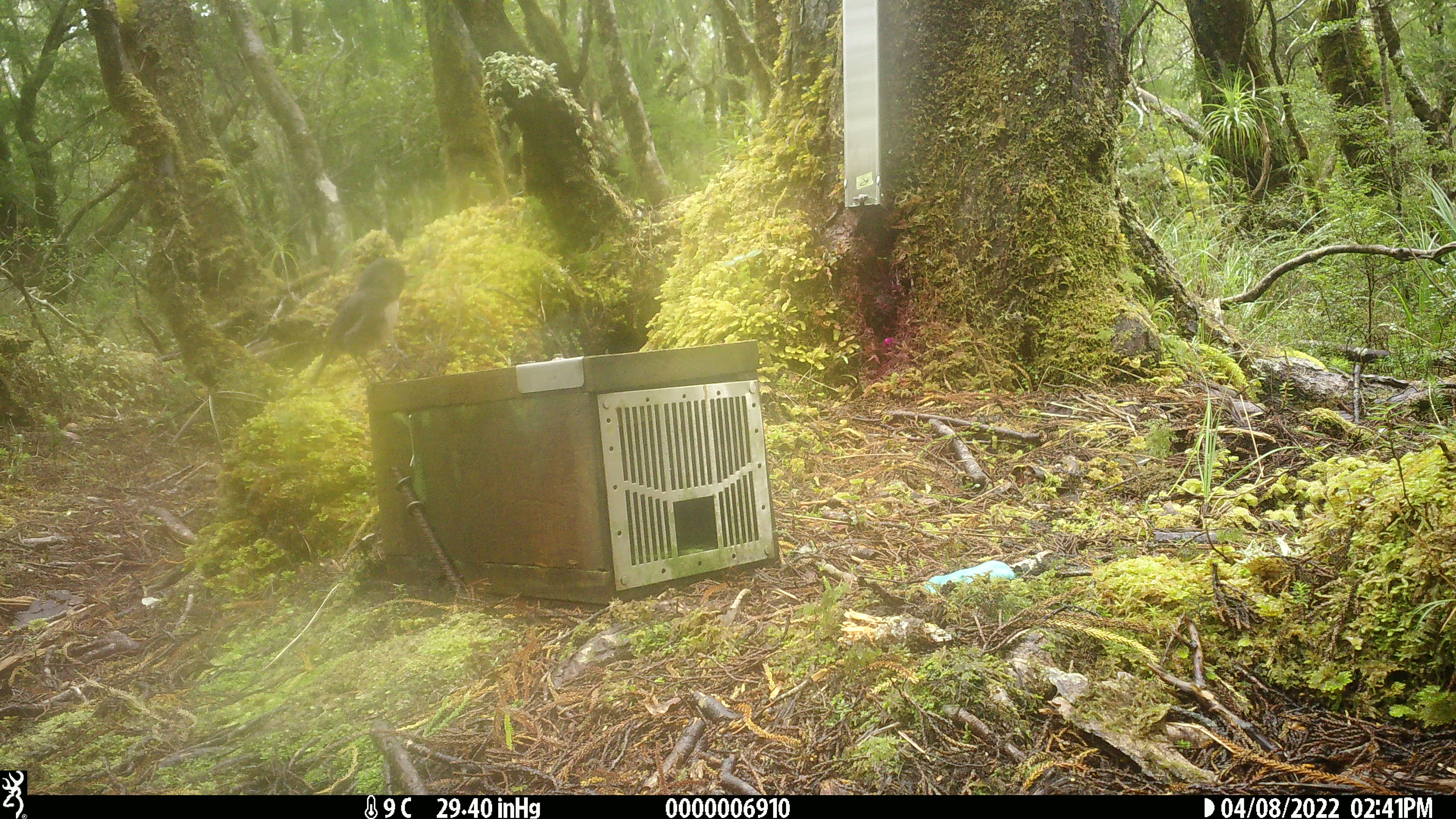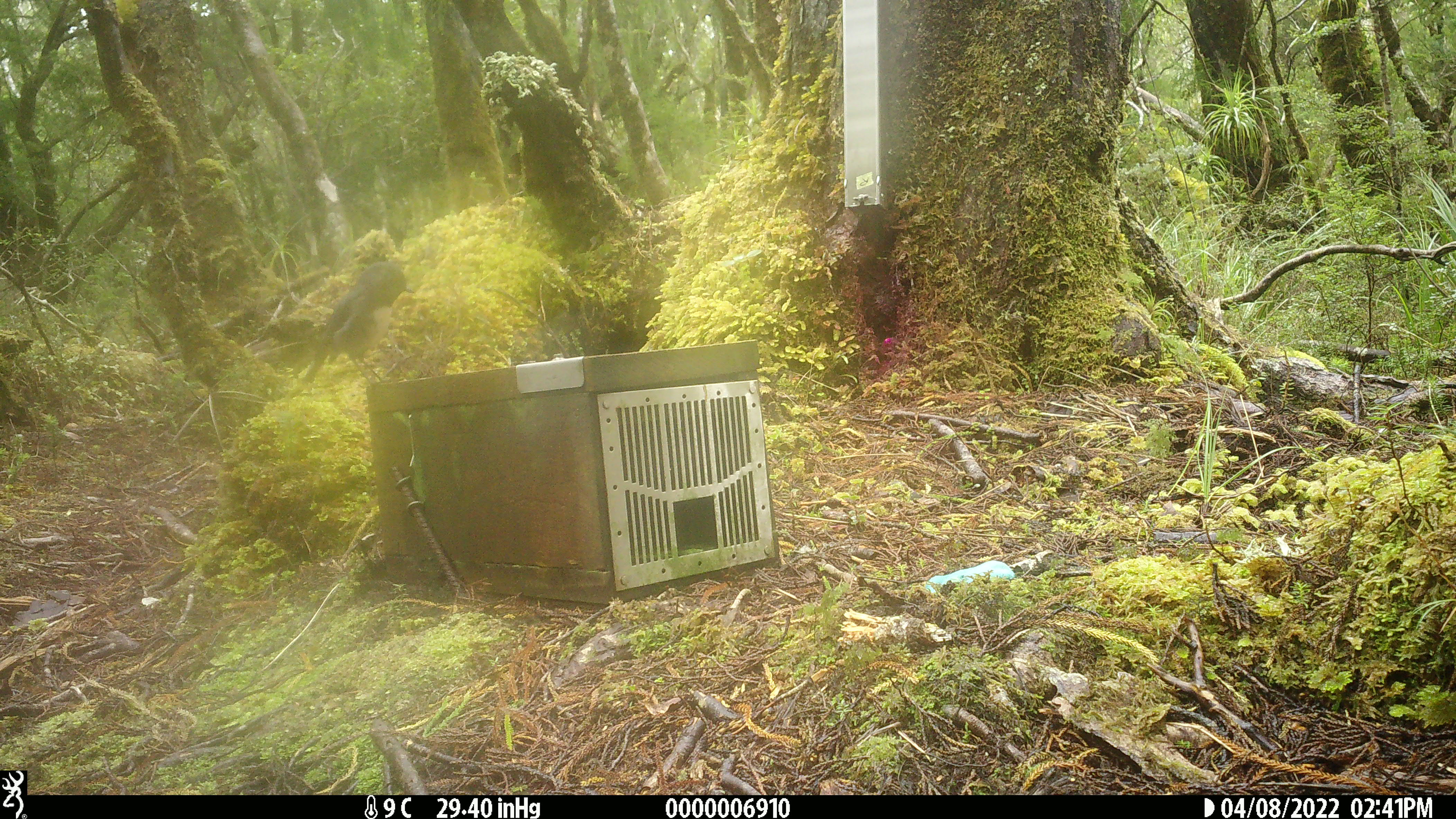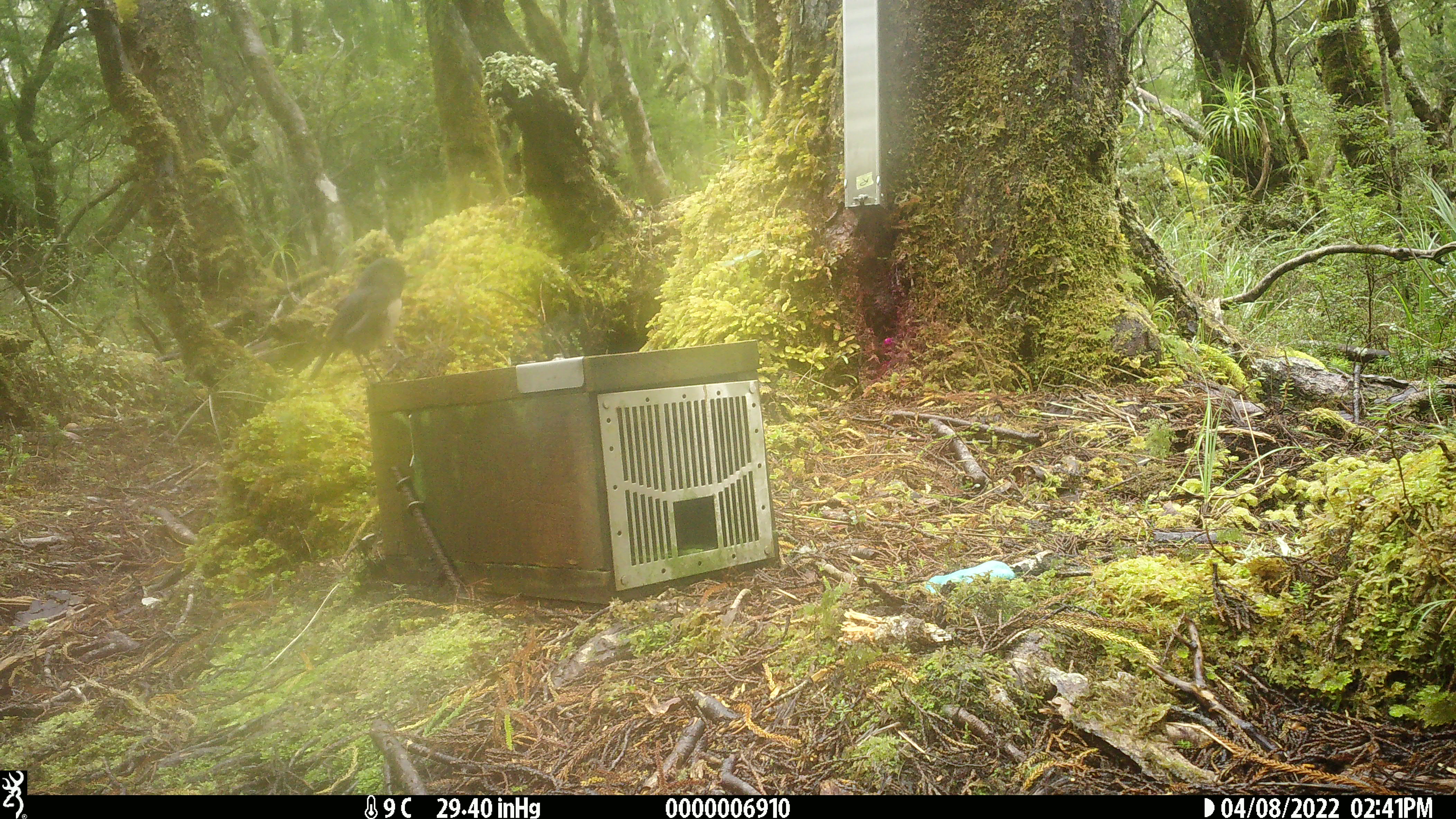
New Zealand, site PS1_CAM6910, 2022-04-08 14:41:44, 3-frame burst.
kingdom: Animalia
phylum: Chordata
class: Aves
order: Passeriformes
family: Petroicidae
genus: Petroica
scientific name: Petroica australis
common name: new zealand robin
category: robin